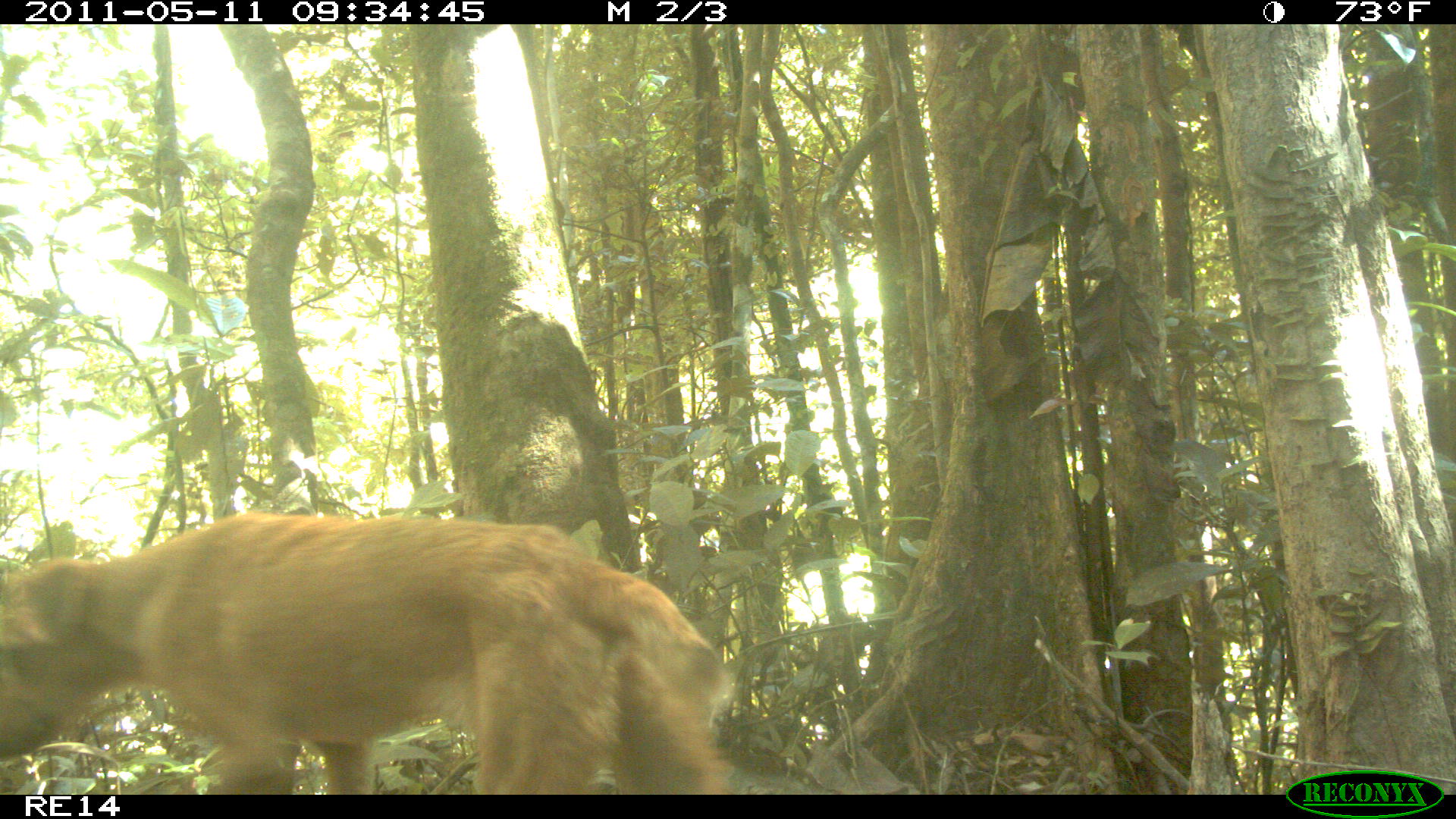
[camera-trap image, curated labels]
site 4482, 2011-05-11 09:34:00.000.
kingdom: Animalia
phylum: Chordata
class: Mammalia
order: Carnivora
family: Canidae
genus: Canis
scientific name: Canis familiaris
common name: domestic dog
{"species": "Canis familiaris (domestic dog)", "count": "1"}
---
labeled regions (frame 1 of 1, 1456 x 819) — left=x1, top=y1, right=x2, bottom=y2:
canis familiaris: left=0, top=512, right=736, bottom=795